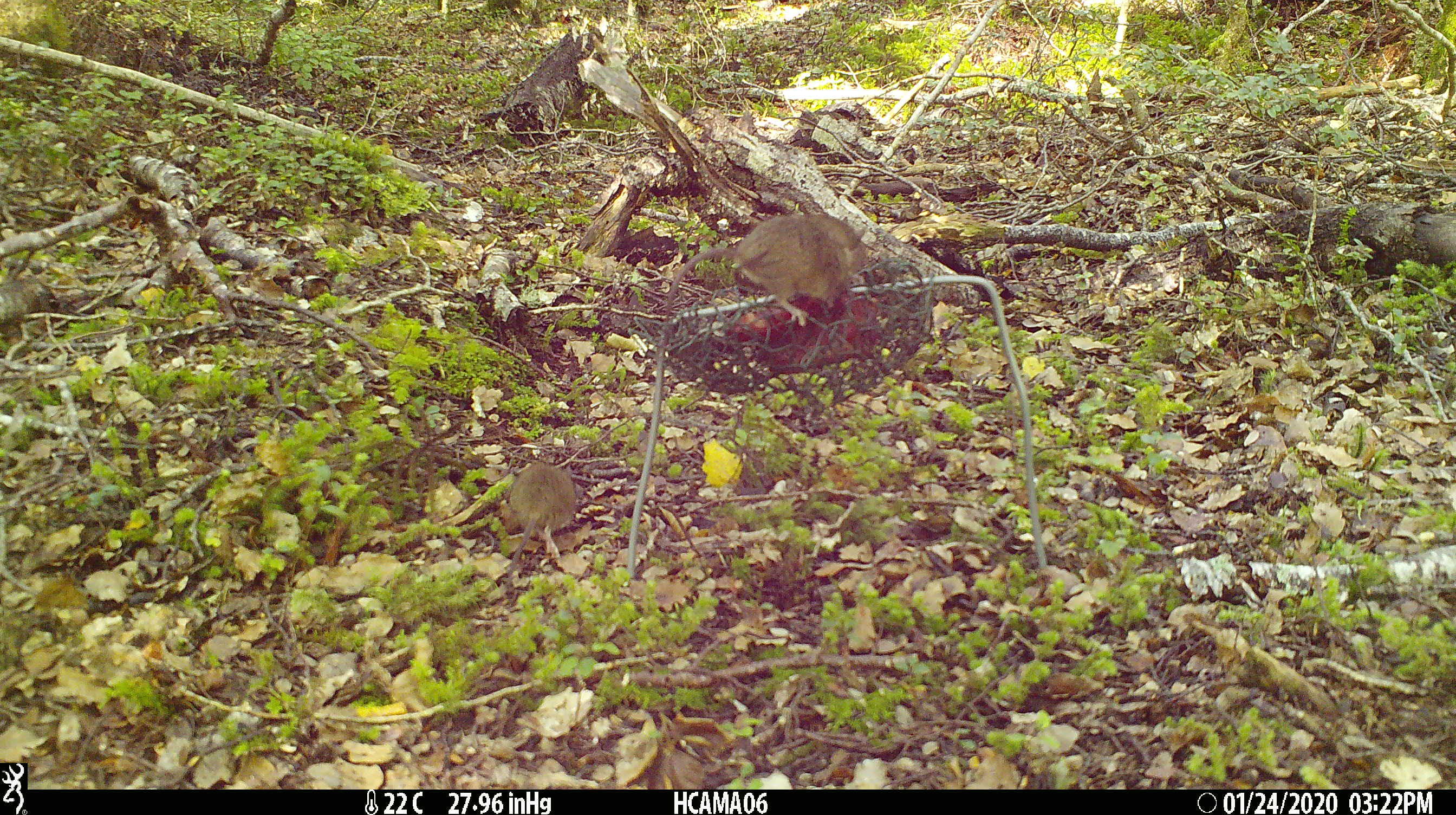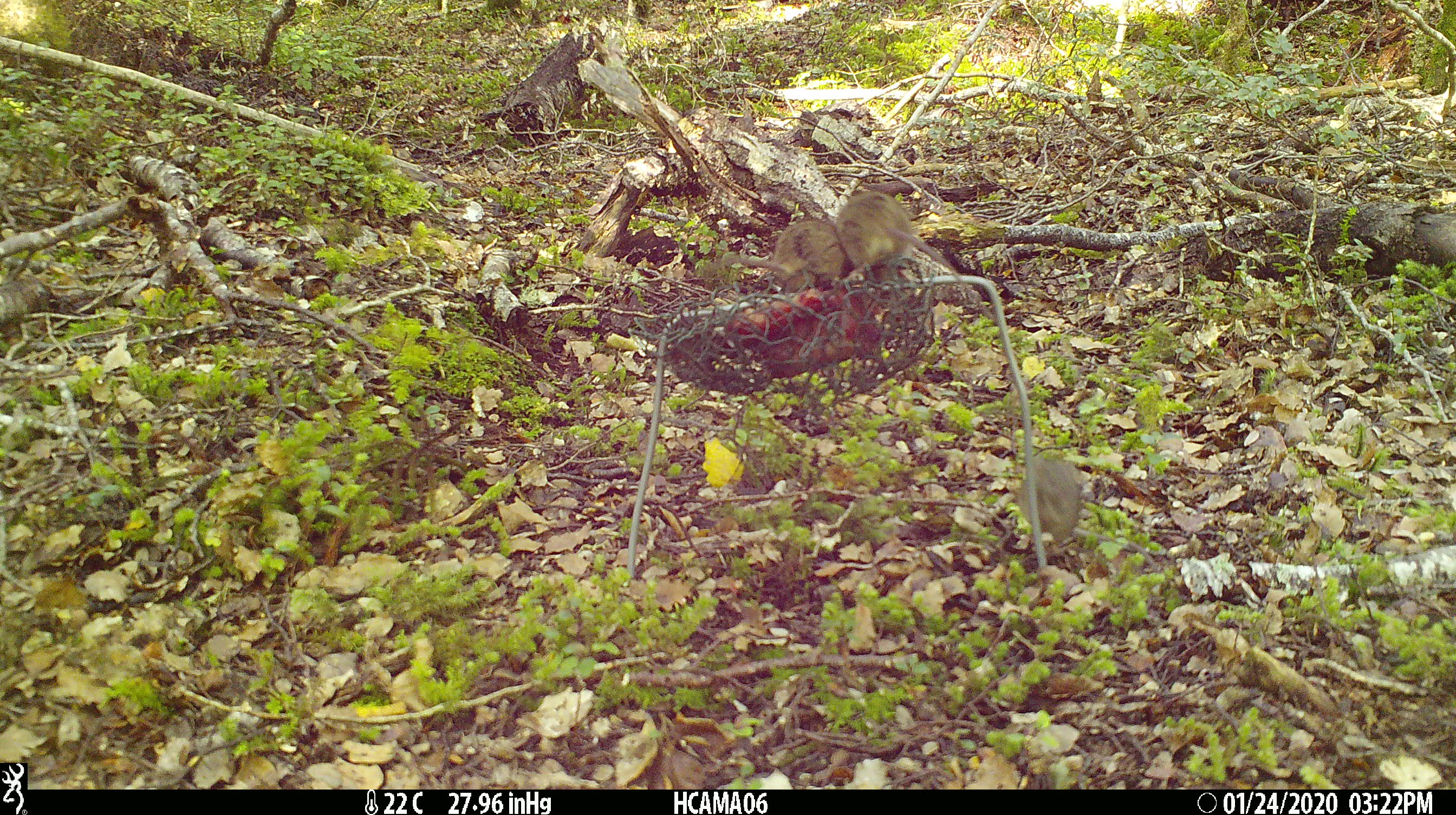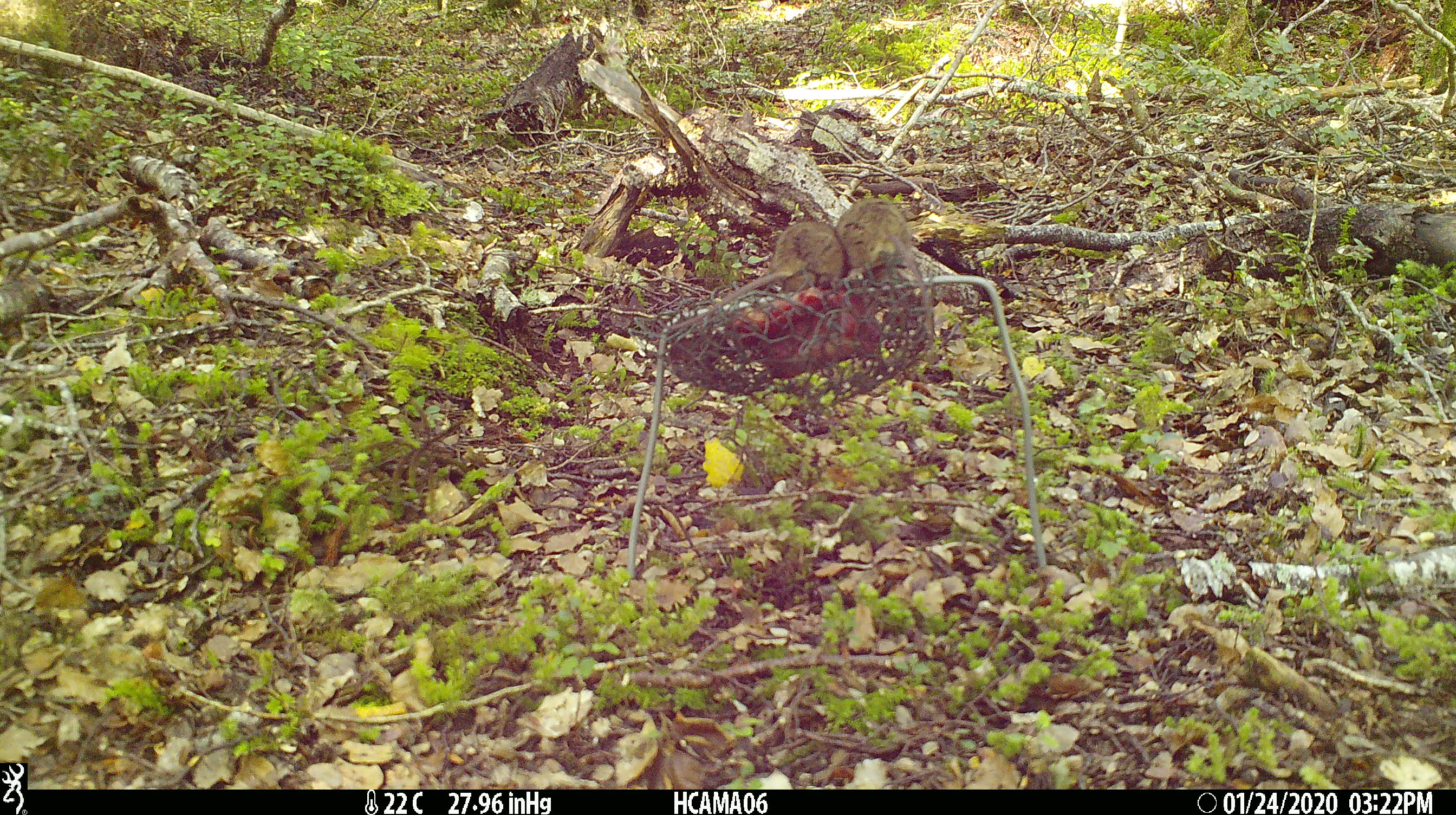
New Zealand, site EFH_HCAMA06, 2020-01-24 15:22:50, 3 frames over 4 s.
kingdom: Animalia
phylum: Chordata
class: Mammalia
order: Rodentia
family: Muridae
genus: Mus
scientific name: Mus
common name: mouse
Mouse (Mus).